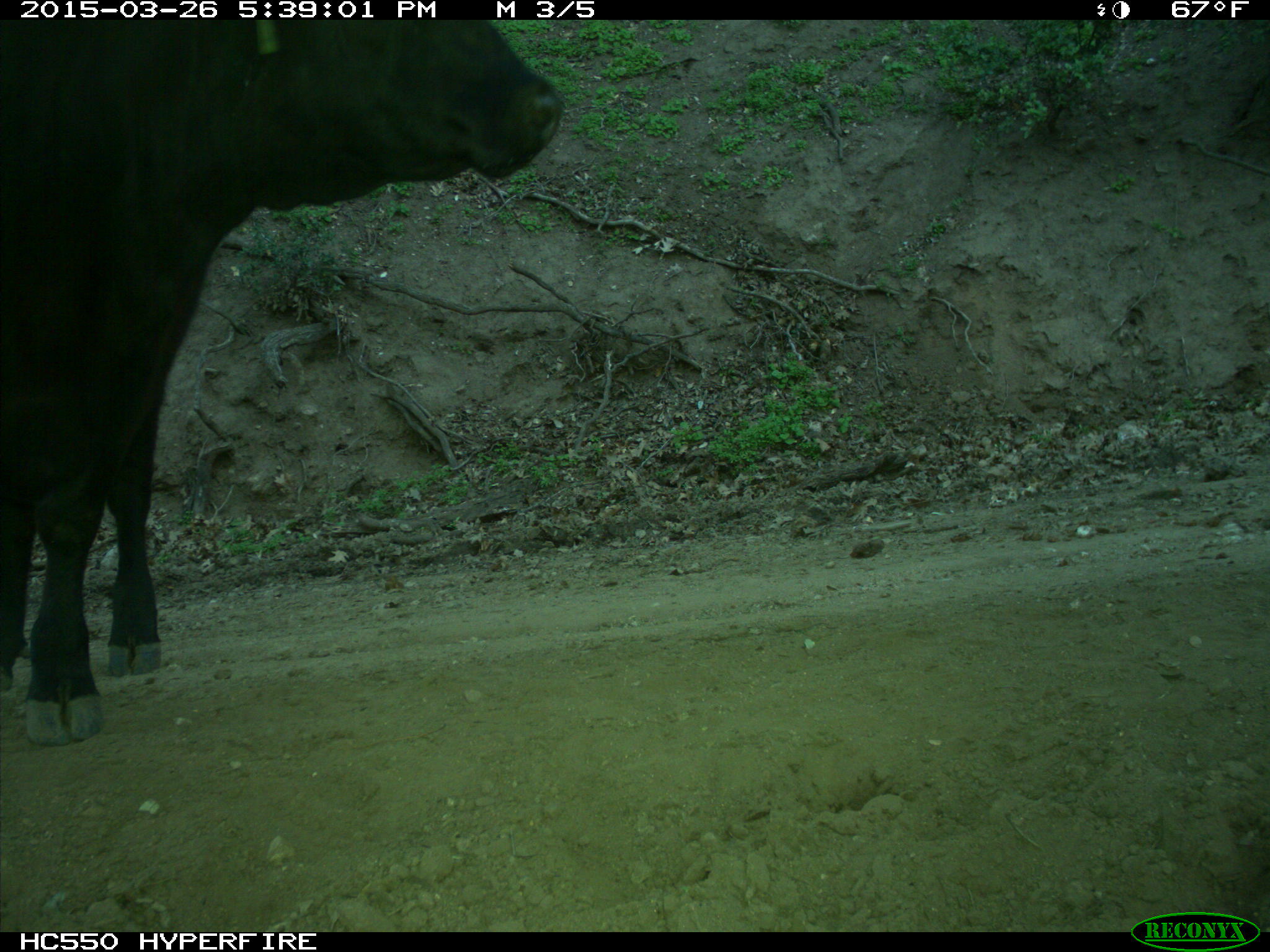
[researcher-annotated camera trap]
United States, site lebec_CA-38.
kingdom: Animalia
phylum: Chordata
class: Mammalia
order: Artiodactyla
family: Bovidae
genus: Bos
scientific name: Bos taurus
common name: domestic cow